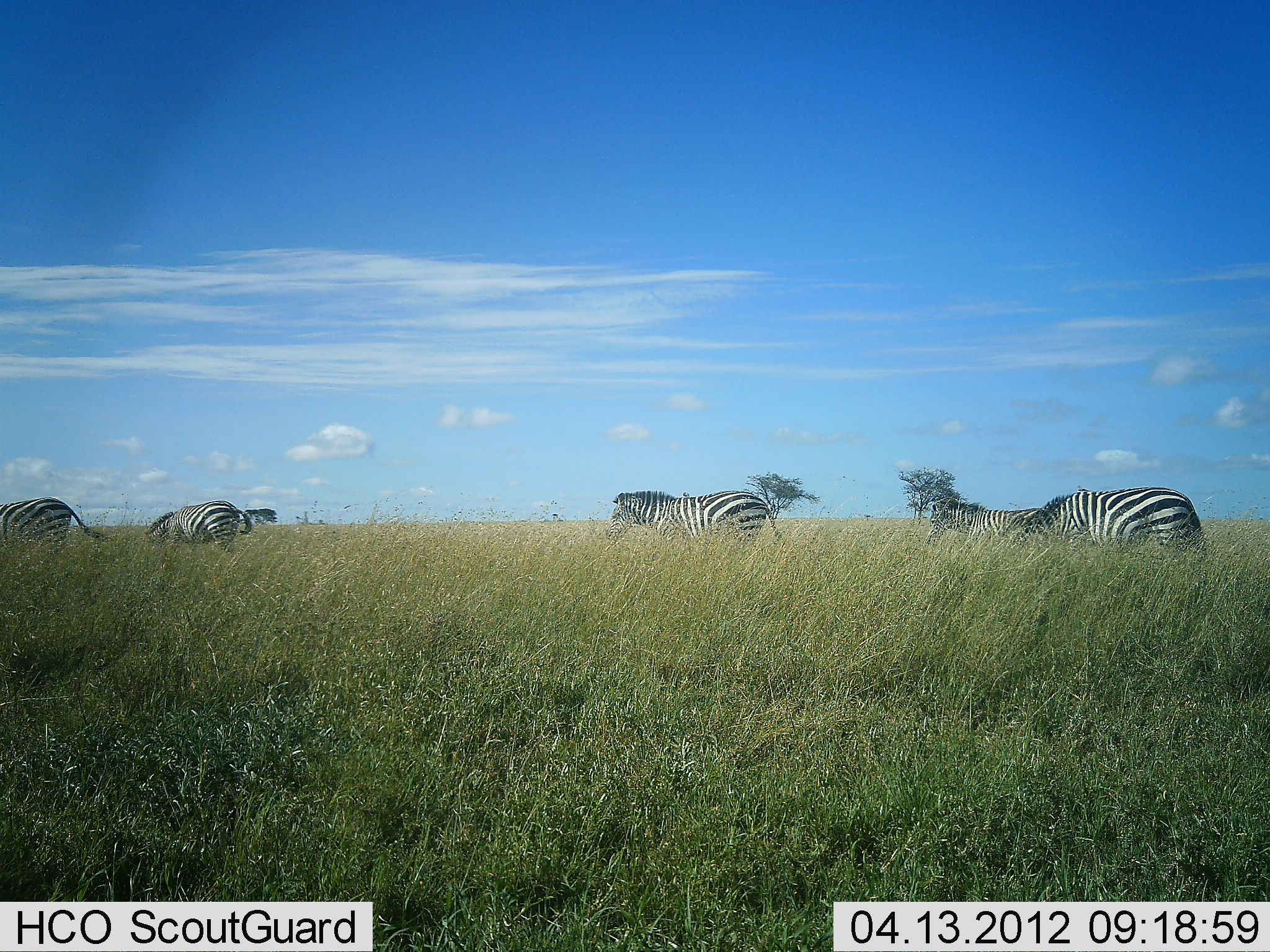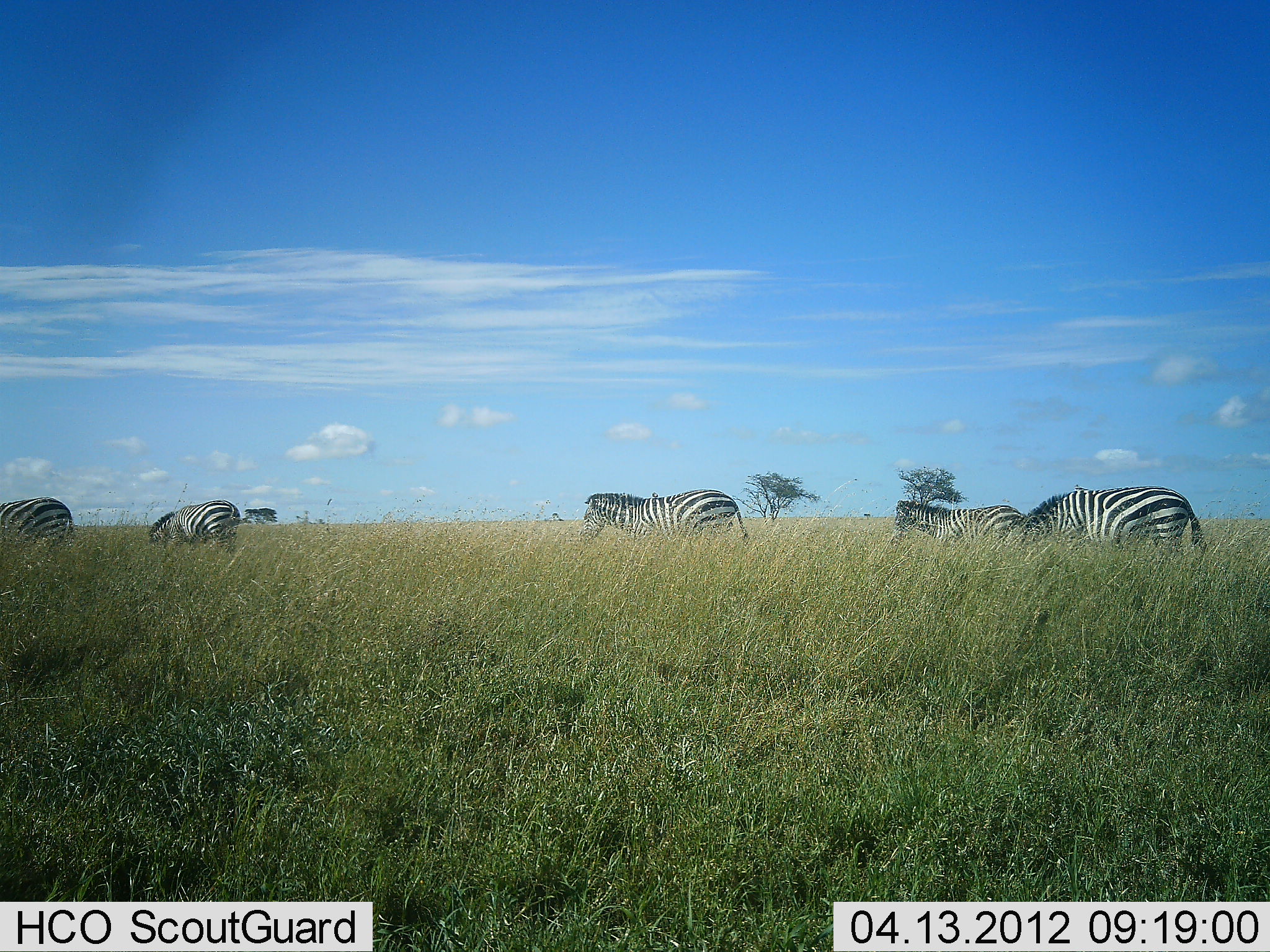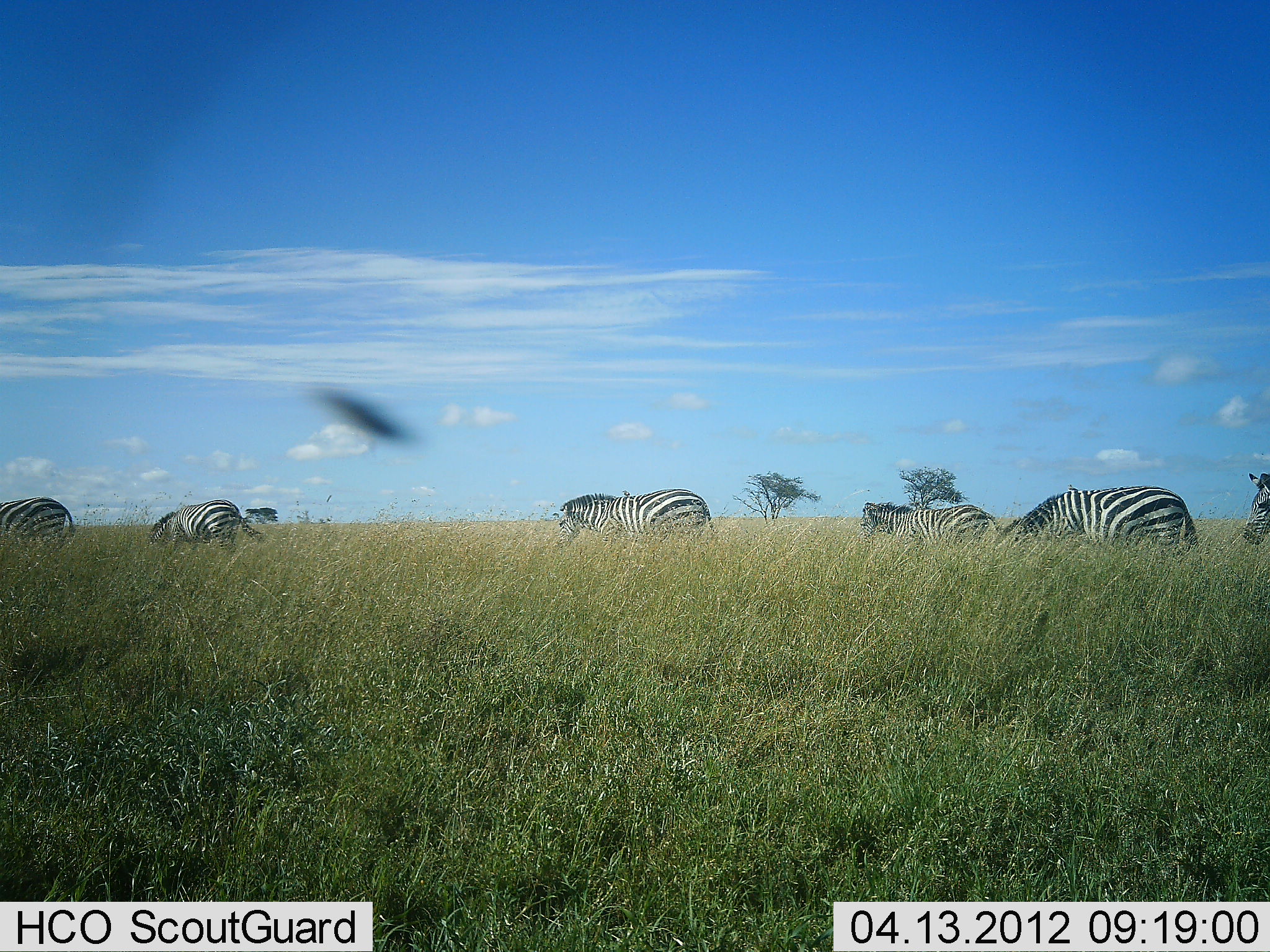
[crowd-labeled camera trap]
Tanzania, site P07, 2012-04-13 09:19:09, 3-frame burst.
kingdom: Animalia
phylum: Chordata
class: Mammalia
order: Perissodactyla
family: Equidae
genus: Equus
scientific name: Equus quagga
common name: plains zebra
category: zebra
Zebra (plains zebra) (Equus quagga), count 6. Behavior (volunteer vote fractions): standing 29%, resting 0%, moving 71%, interacting 0%. Young present (vote fraction): 10%. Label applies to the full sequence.